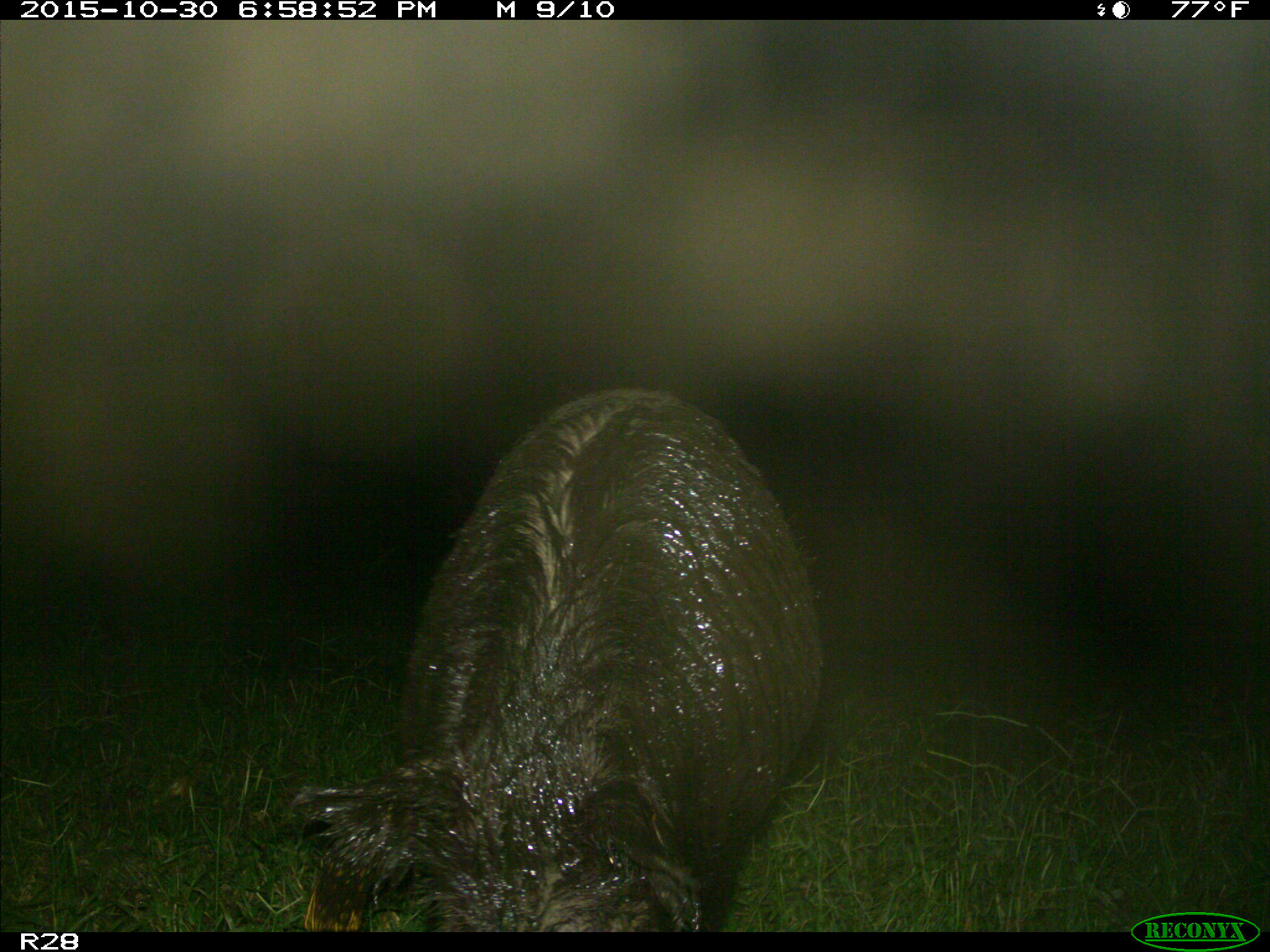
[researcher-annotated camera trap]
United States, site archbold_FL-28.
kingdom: Animalia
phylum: Chordata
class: Mammalia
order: Artiodactyla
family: Suidae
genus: Sus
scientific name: Sus scrofa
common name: wild boar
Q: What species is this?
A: Sus scrofa (wild boar).